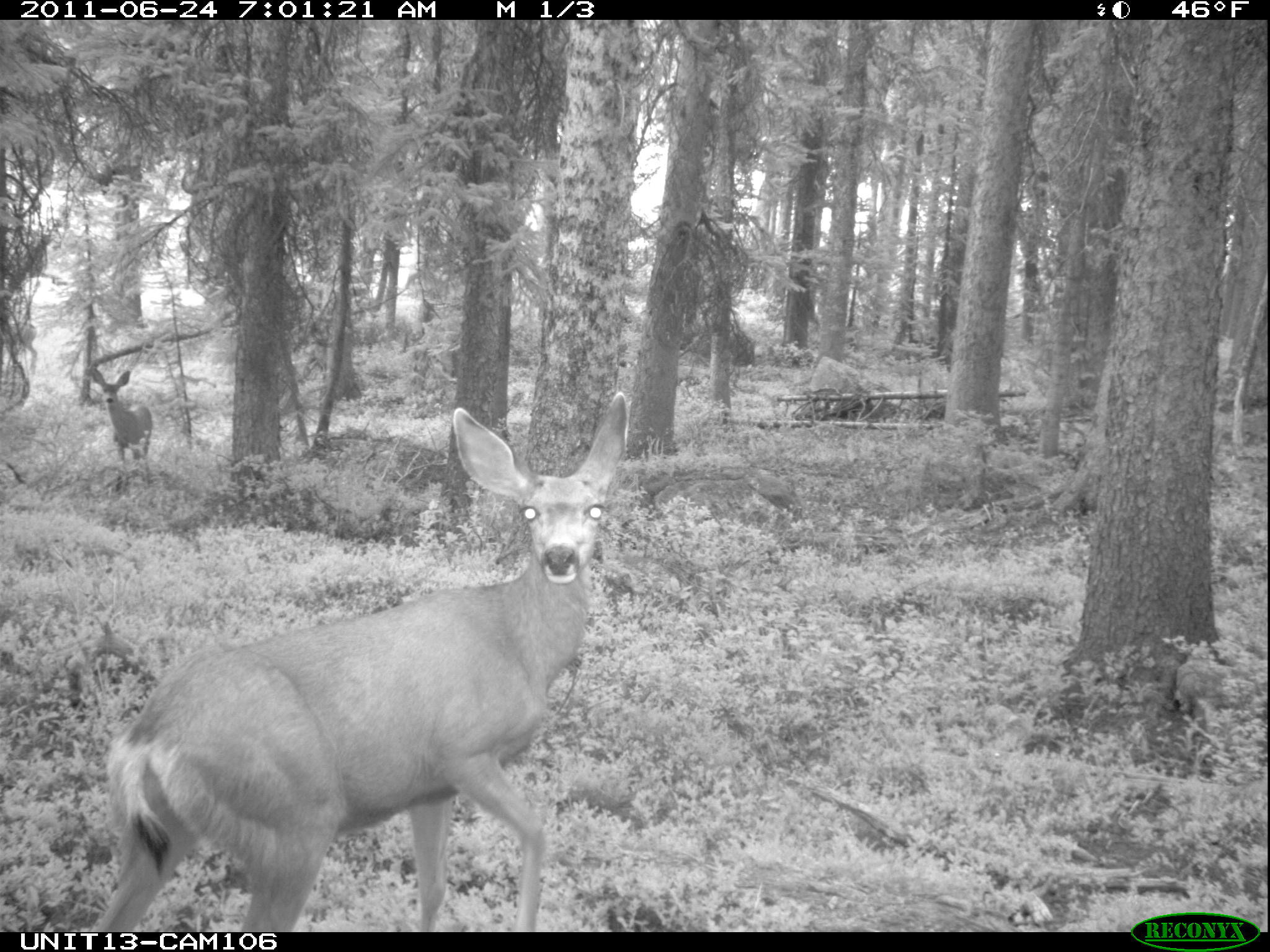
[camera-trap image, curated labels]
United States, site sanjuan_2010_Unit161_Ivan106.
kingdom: Animalia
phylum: Chordata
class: Mammalia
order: Artiodactyla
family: Cervidae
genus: Odocoileus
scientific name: Odocoileus hemionus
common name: mule deer